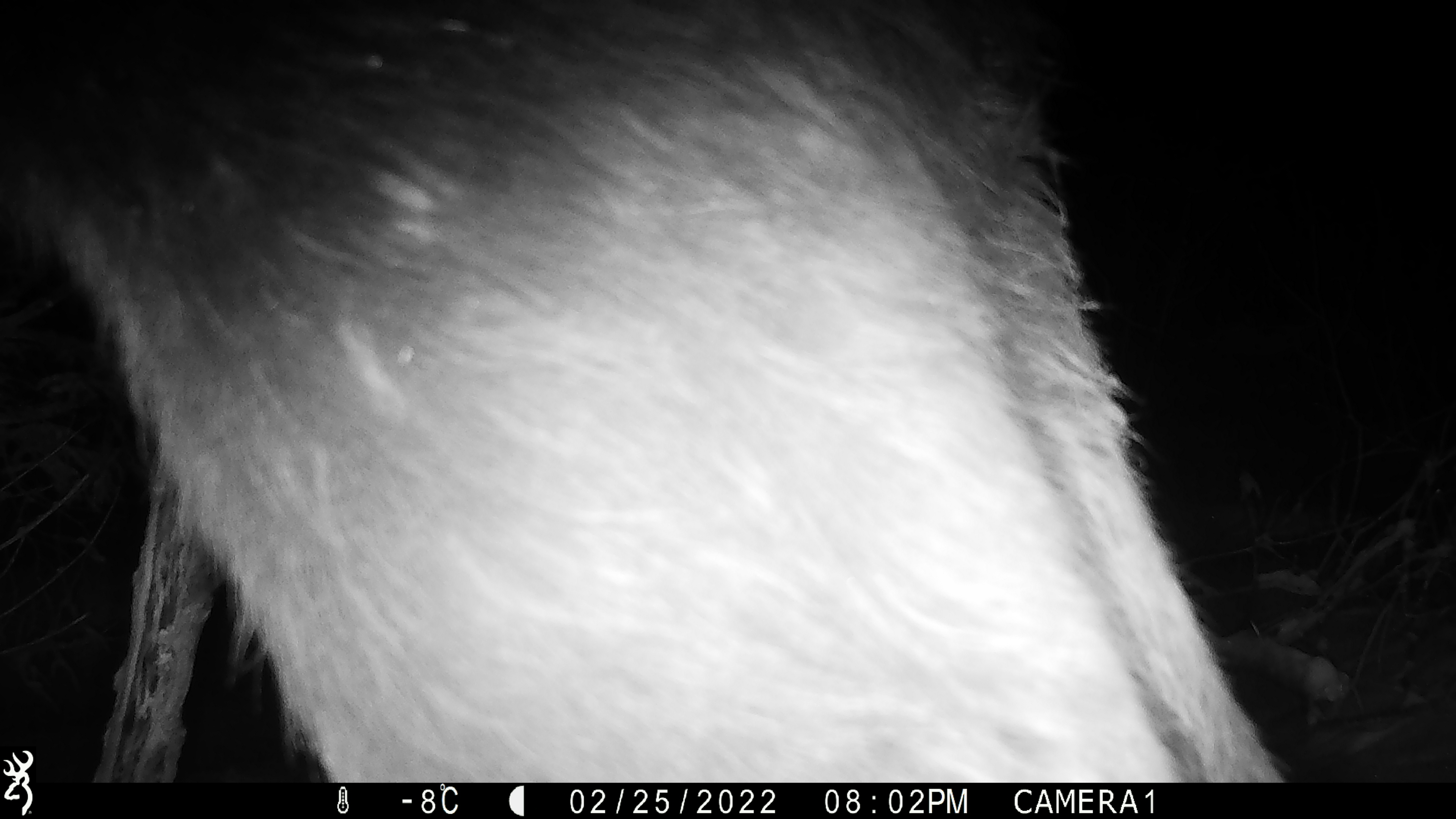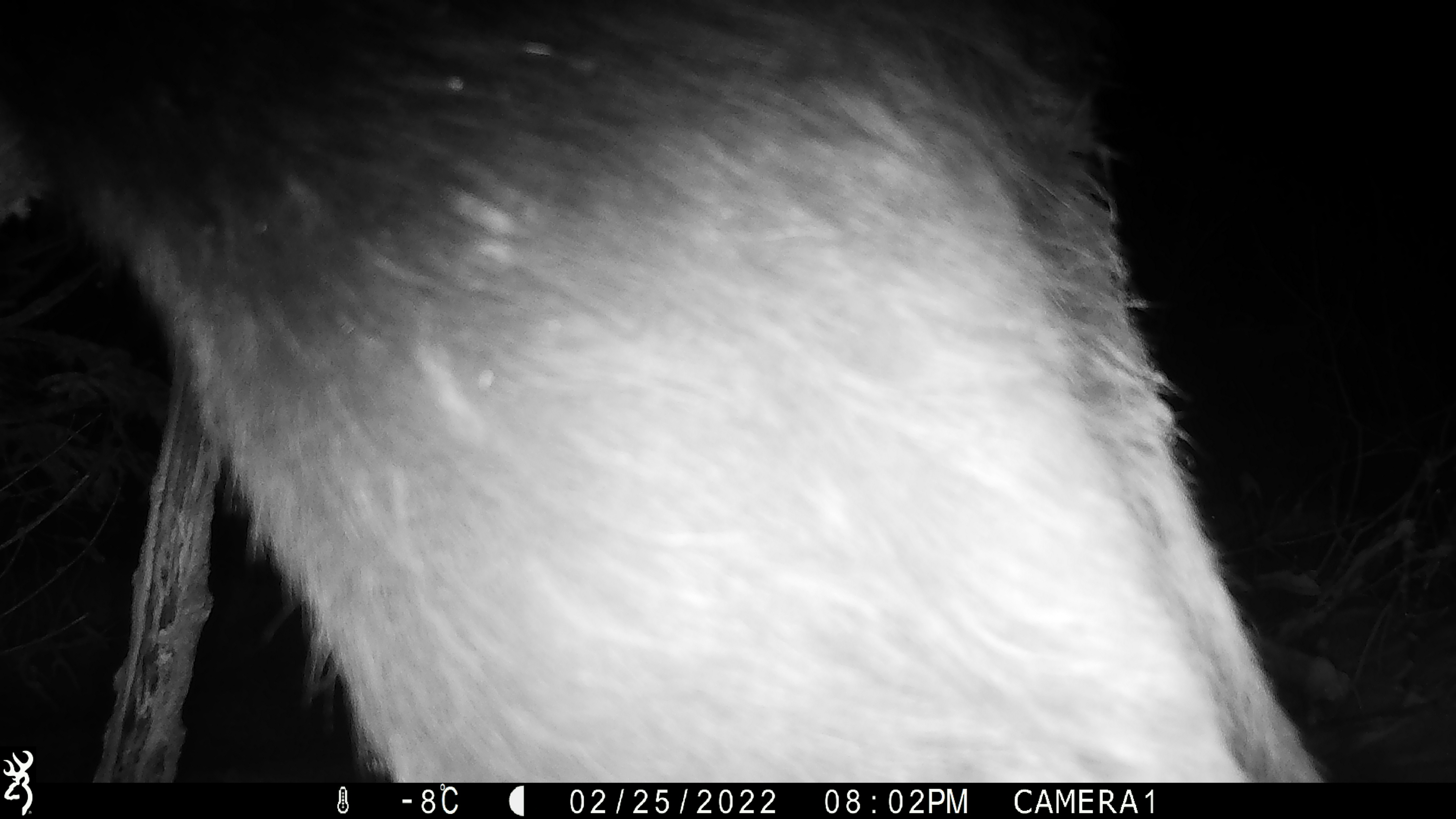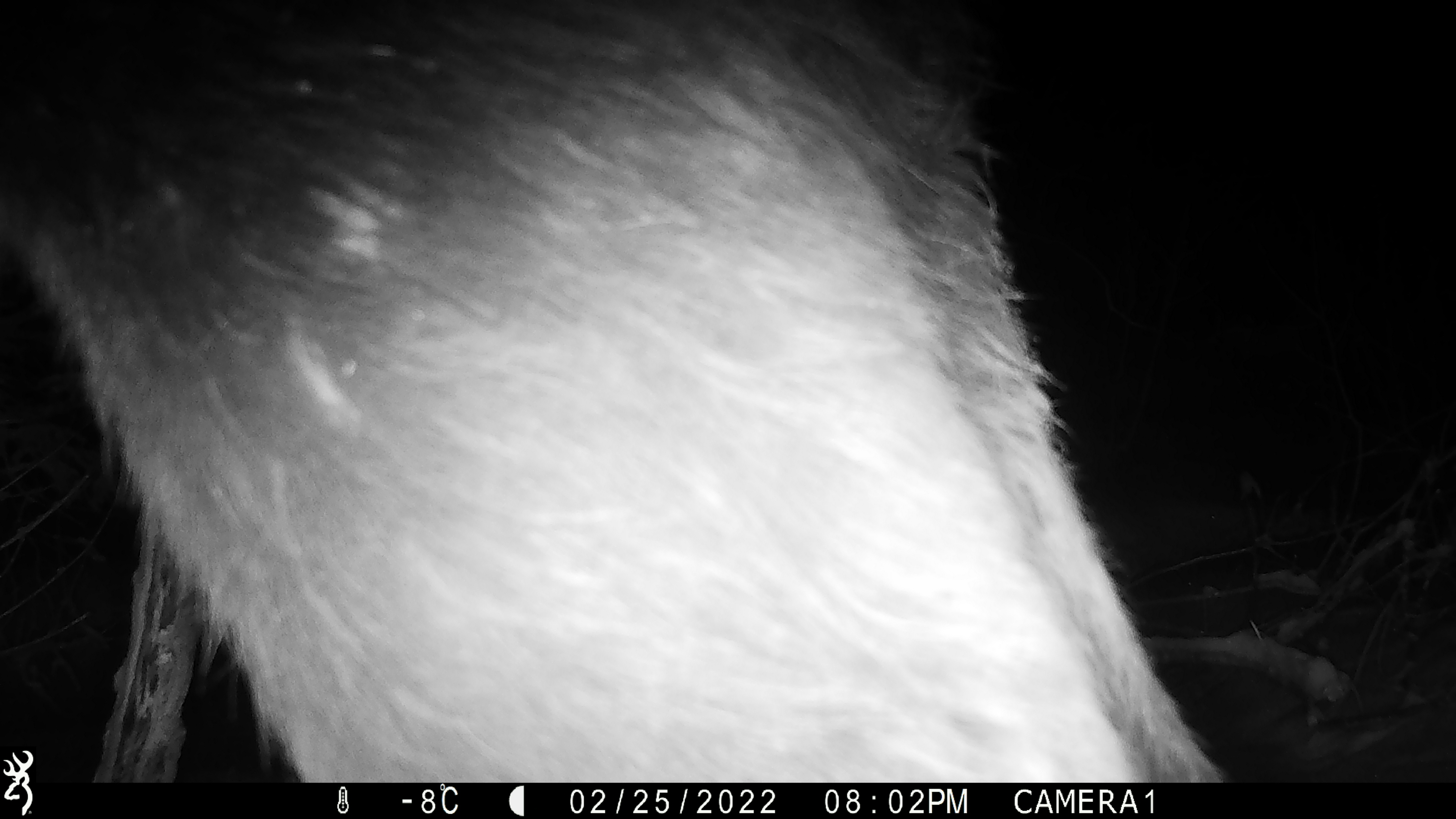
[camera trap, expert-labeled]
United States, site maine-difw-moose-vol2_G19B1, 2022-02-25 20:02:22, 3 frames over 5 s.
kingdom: Animalia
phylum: Chordata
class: Mammalia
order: Artiodactyla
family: Cervidae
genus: Alces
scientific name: Alces alces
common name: moose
Moose (Alces alces).